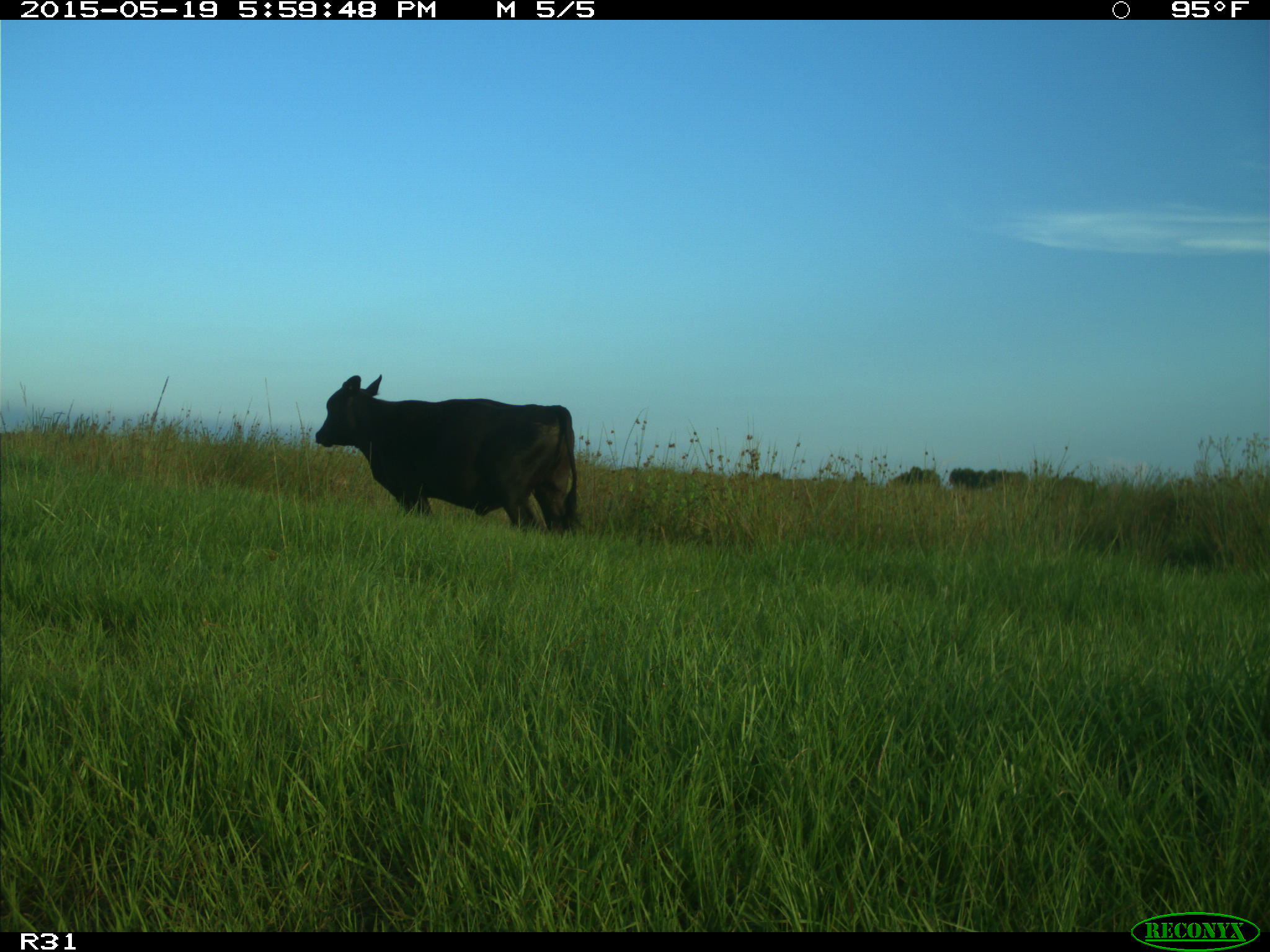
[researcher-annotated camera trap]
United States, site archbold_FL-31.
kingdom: Animalia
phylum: Chordata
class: Mammalia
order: Artiodactyla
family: Bovidae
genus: Bos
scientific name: Bos taurus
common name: domestic cow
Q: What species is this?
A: Bos taurus (domestic cow).